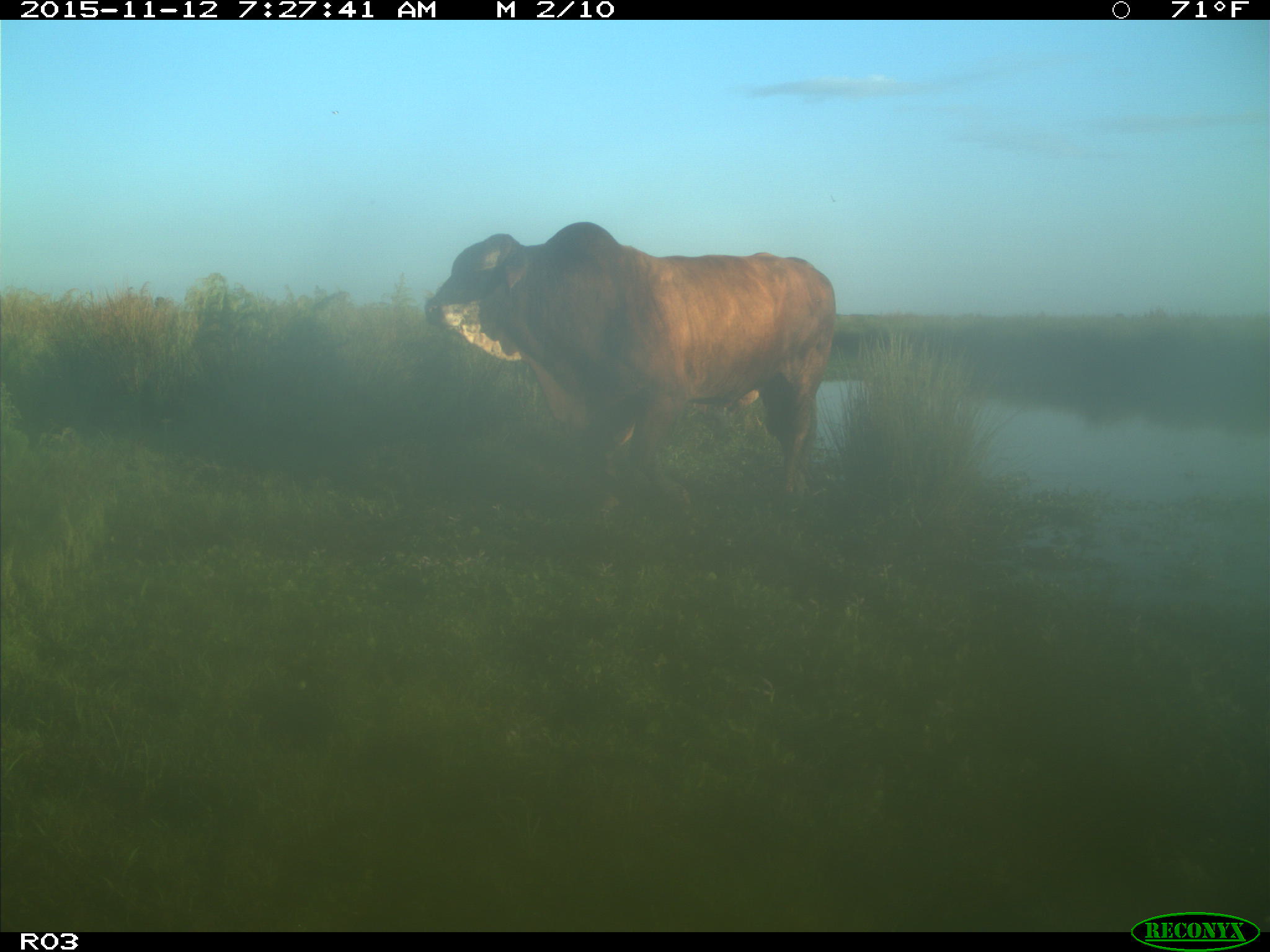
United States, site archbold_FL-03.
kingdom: Animalia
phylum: Chordata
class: Mammalia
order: Artiodactyla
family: Bovidae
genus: Bos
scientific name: Bos taurus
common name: domestic cow